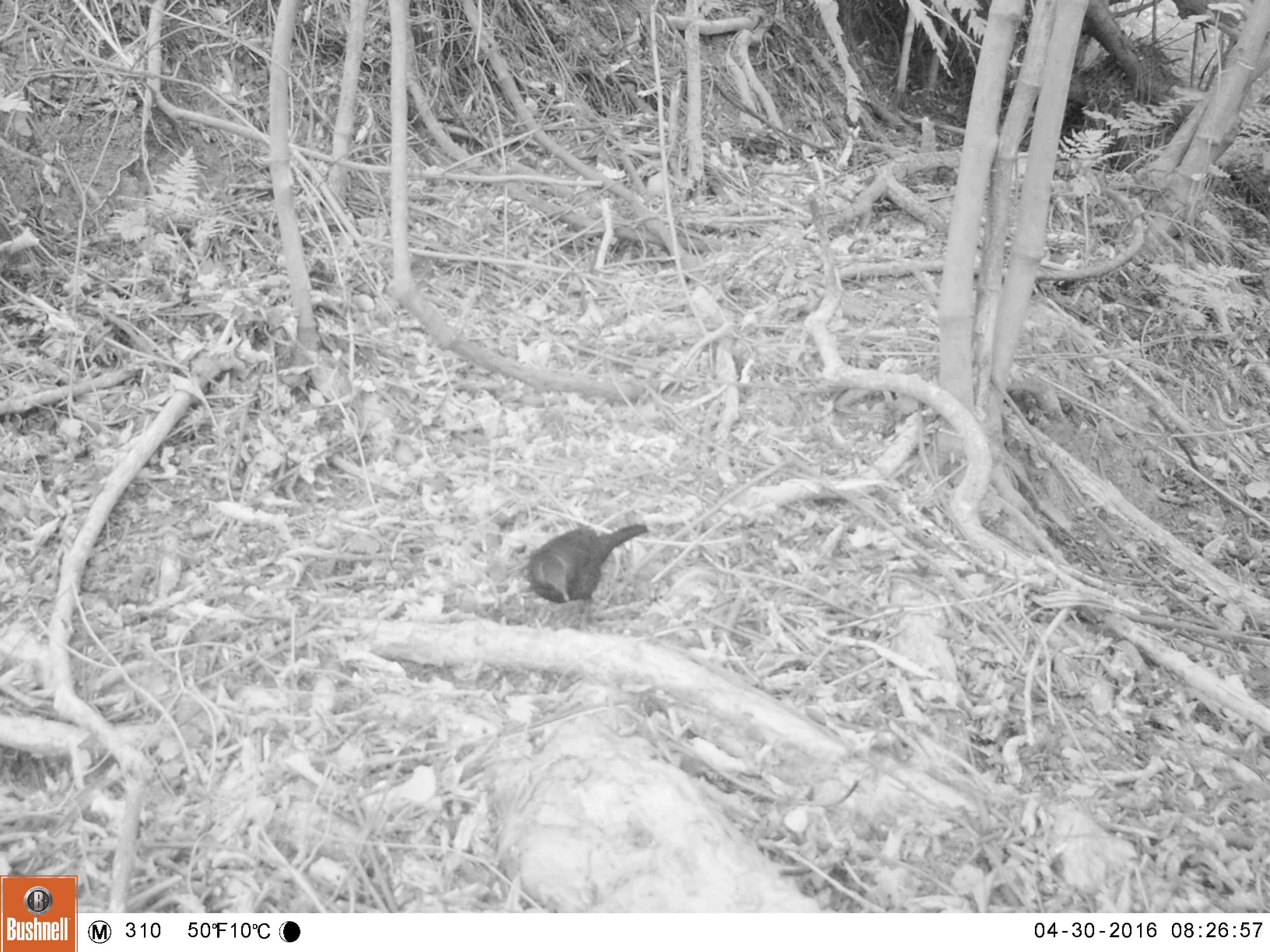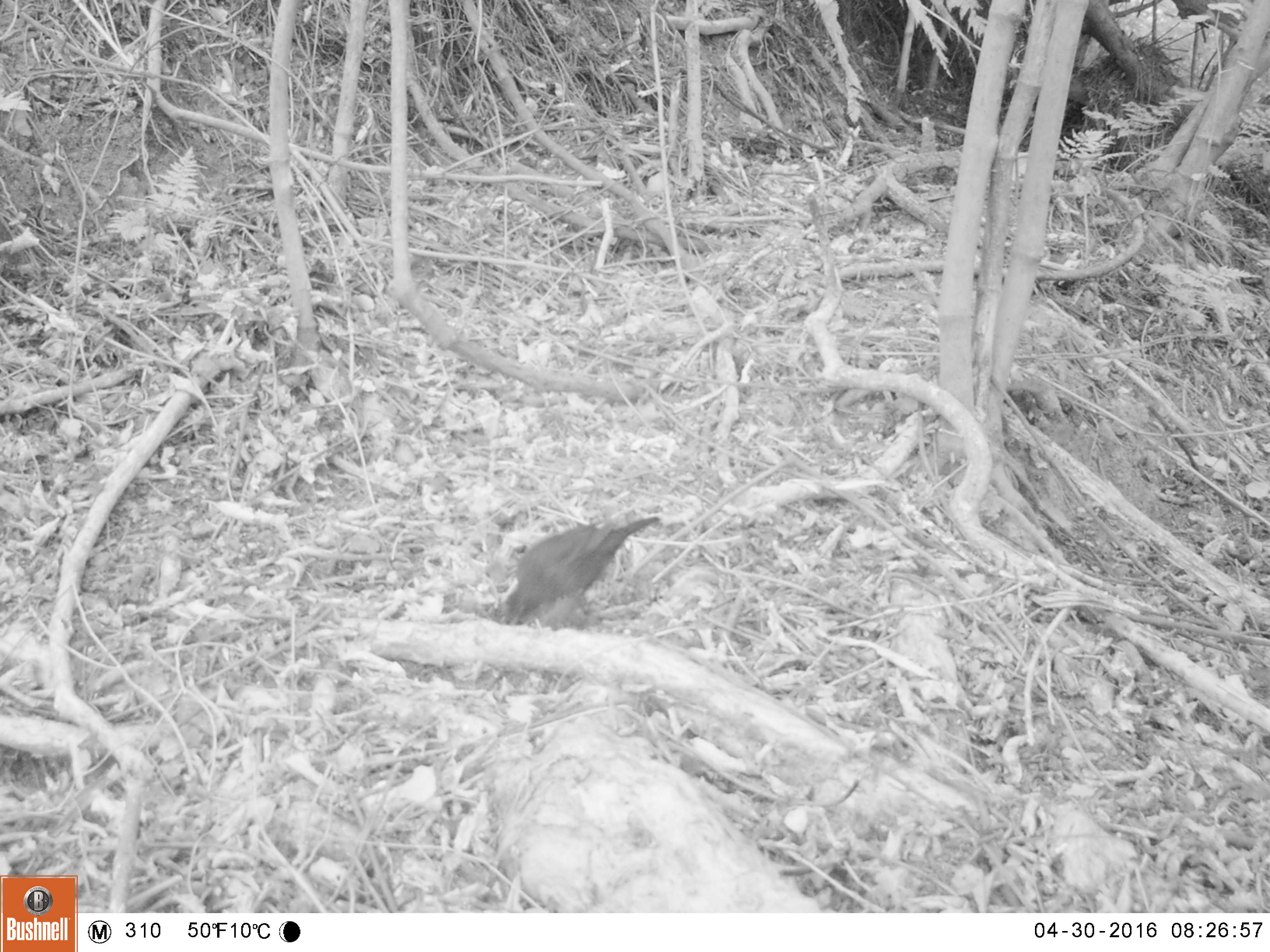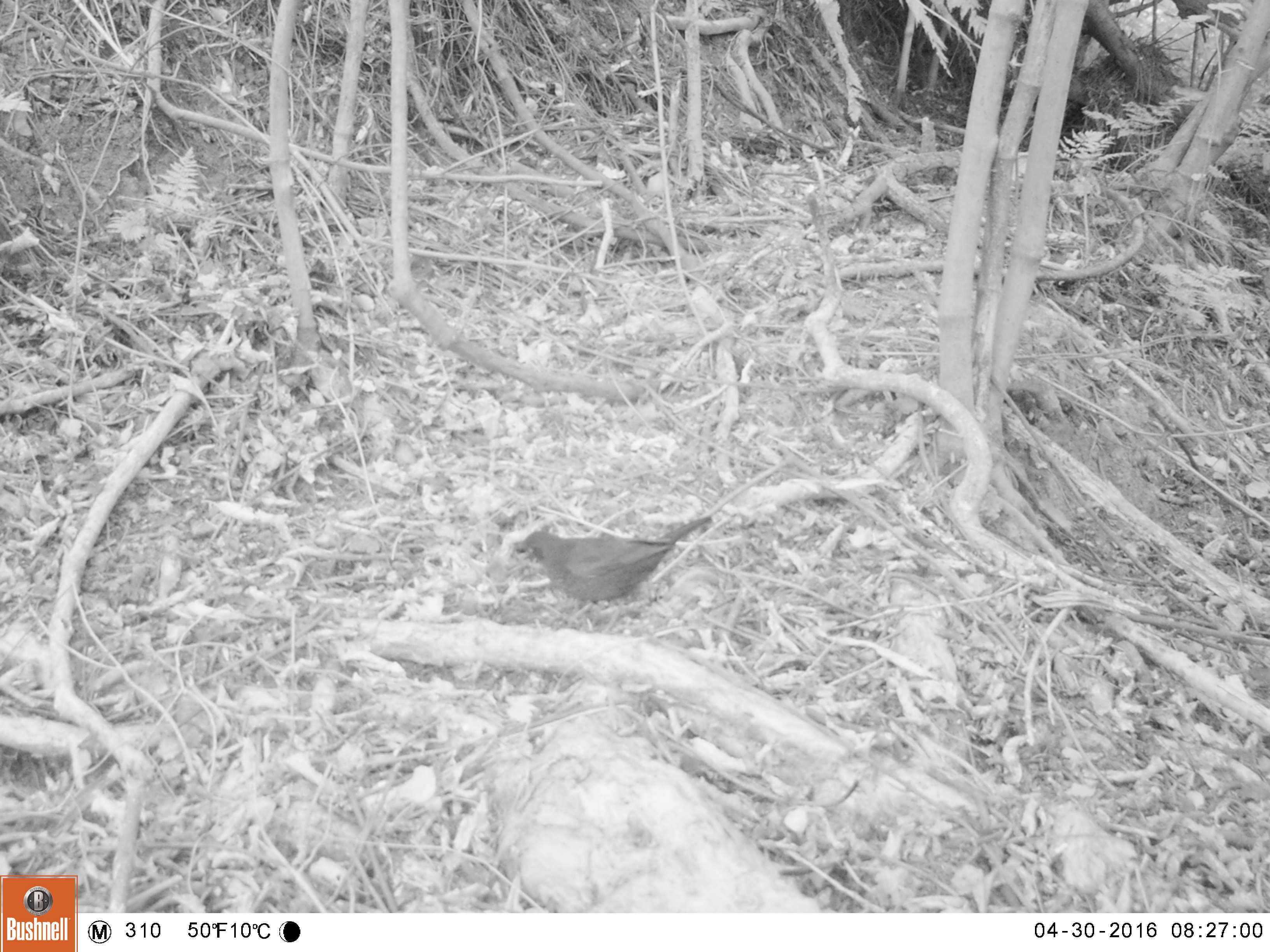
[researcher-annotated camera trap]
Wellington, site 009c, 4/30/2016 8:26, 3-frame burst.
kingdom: Animalia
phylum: Chordata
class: Aves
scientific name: Aves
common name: bird